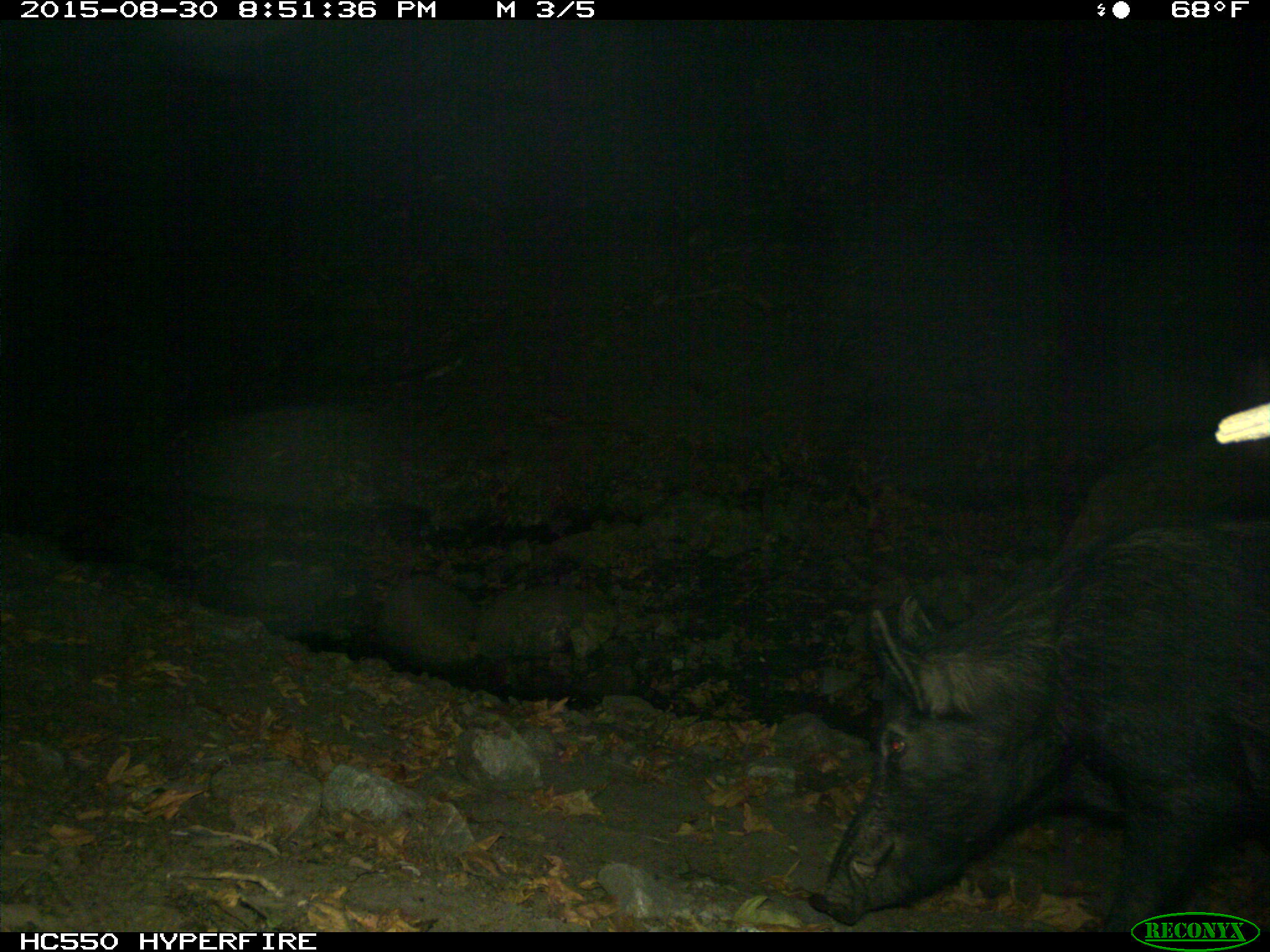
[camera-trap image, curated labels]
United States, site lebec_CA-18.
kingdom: Animalia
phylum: Chordata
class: Mammalia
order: Artiodactyla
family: Suidae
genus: Sus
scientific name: Sus scrofa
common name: wild boar